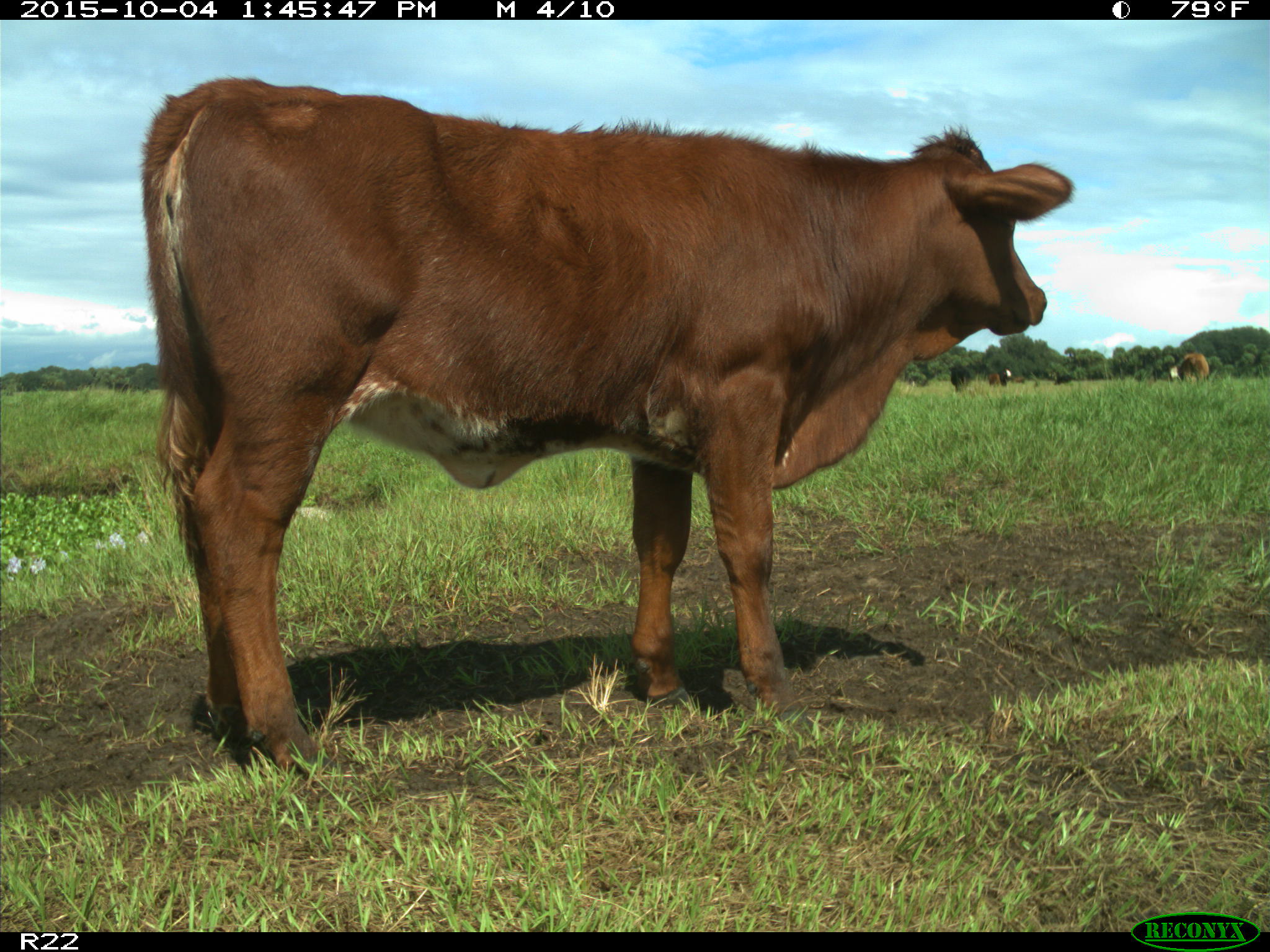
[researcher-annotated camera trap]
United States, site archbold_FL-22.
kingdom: Animalia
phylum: Chordata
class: Mammalia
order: Artiodactyla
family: Bovidae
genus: Bos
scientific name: Bos taurus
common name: domestic cow